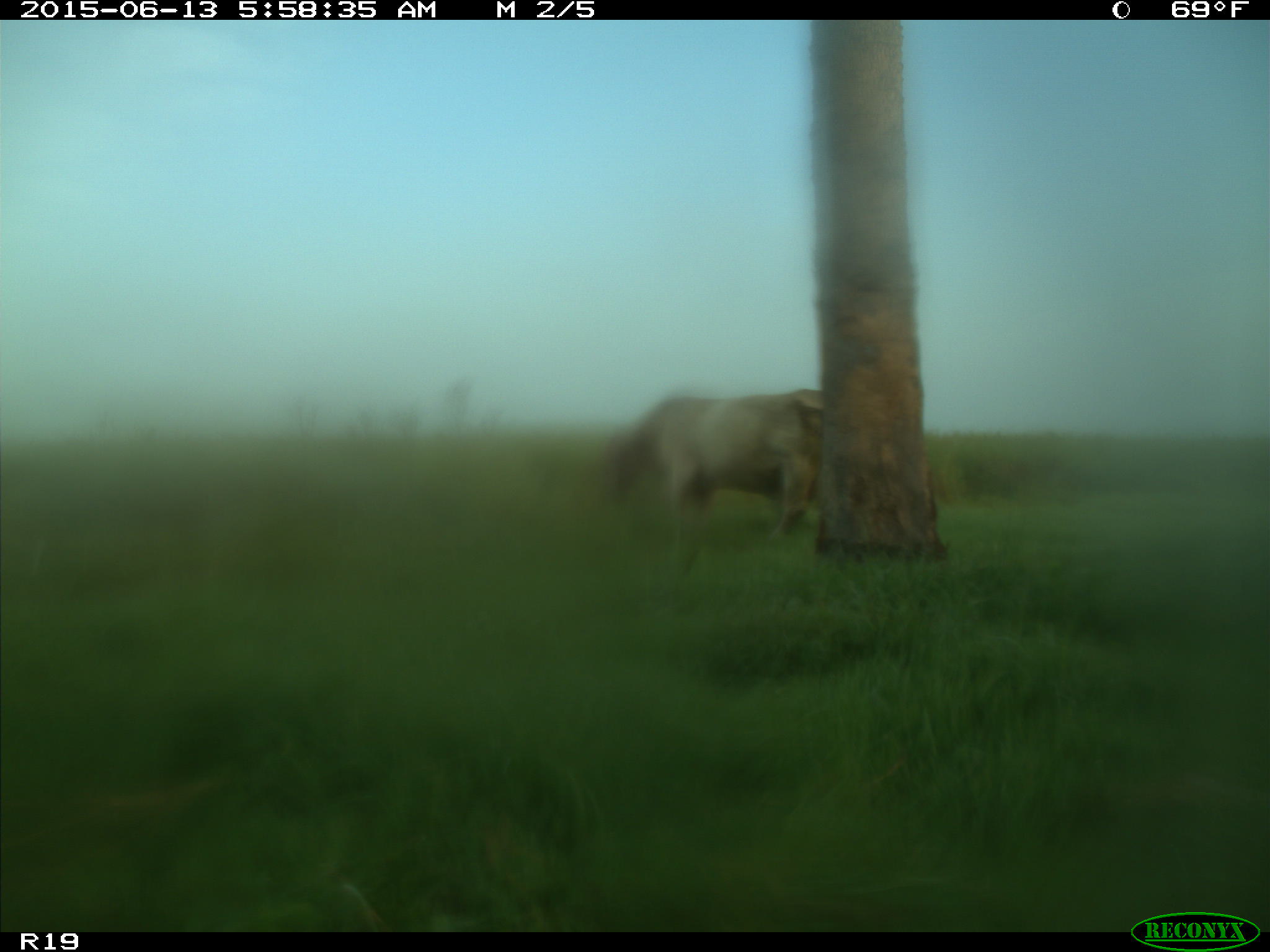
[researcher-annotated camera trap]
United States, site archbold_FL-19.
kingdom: Animalia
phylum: Chordata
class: Mammalia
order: Artiodactyla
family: Bovidae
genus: Bos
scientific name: Bos taurus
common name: domestic cow